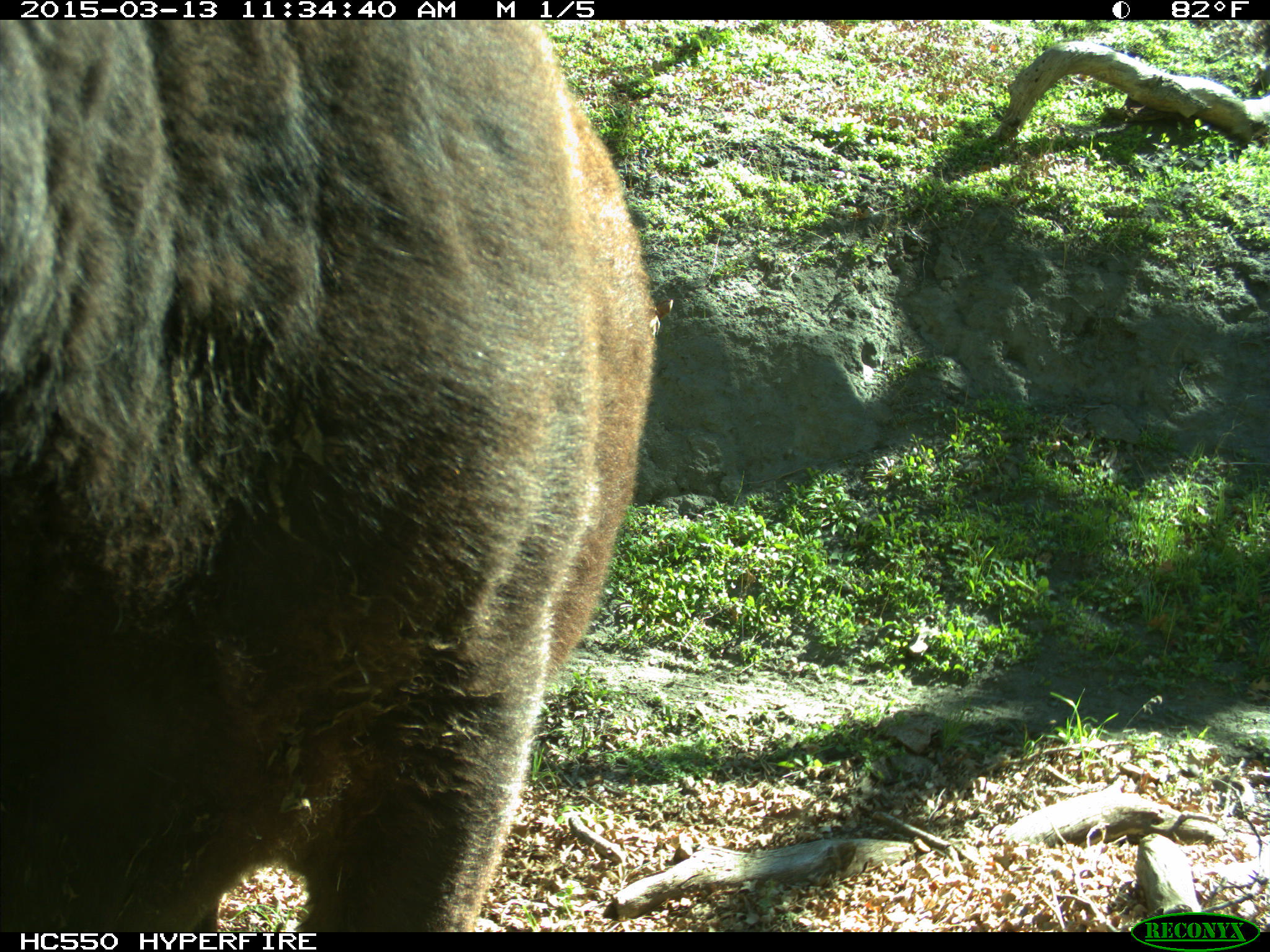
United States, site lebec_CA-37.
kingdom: Animalia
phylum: Chordata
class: Mammalia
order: Artiodactyla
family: Bovidae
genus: Bos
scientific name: Bos taurus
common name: domestic cow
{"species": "Bos taurus (domestic cow)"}